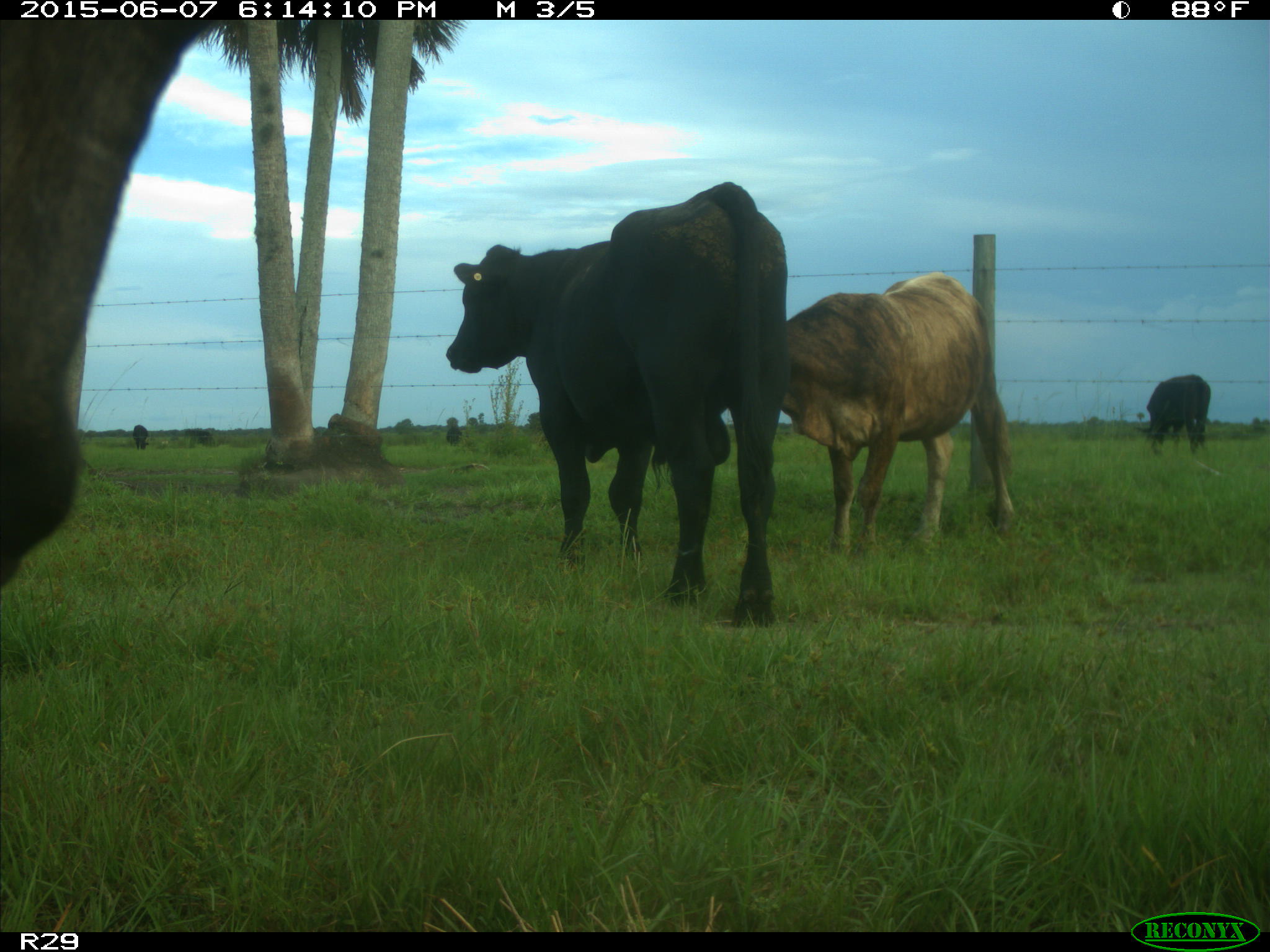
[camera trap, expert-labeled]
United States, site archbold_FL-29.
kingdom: Animalia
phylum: Chordata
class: Mammalia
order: Artiodactyla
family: Bovidae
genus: Bos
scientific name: Bos taurus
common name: domestic cow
Bos taurus (domestic cow).